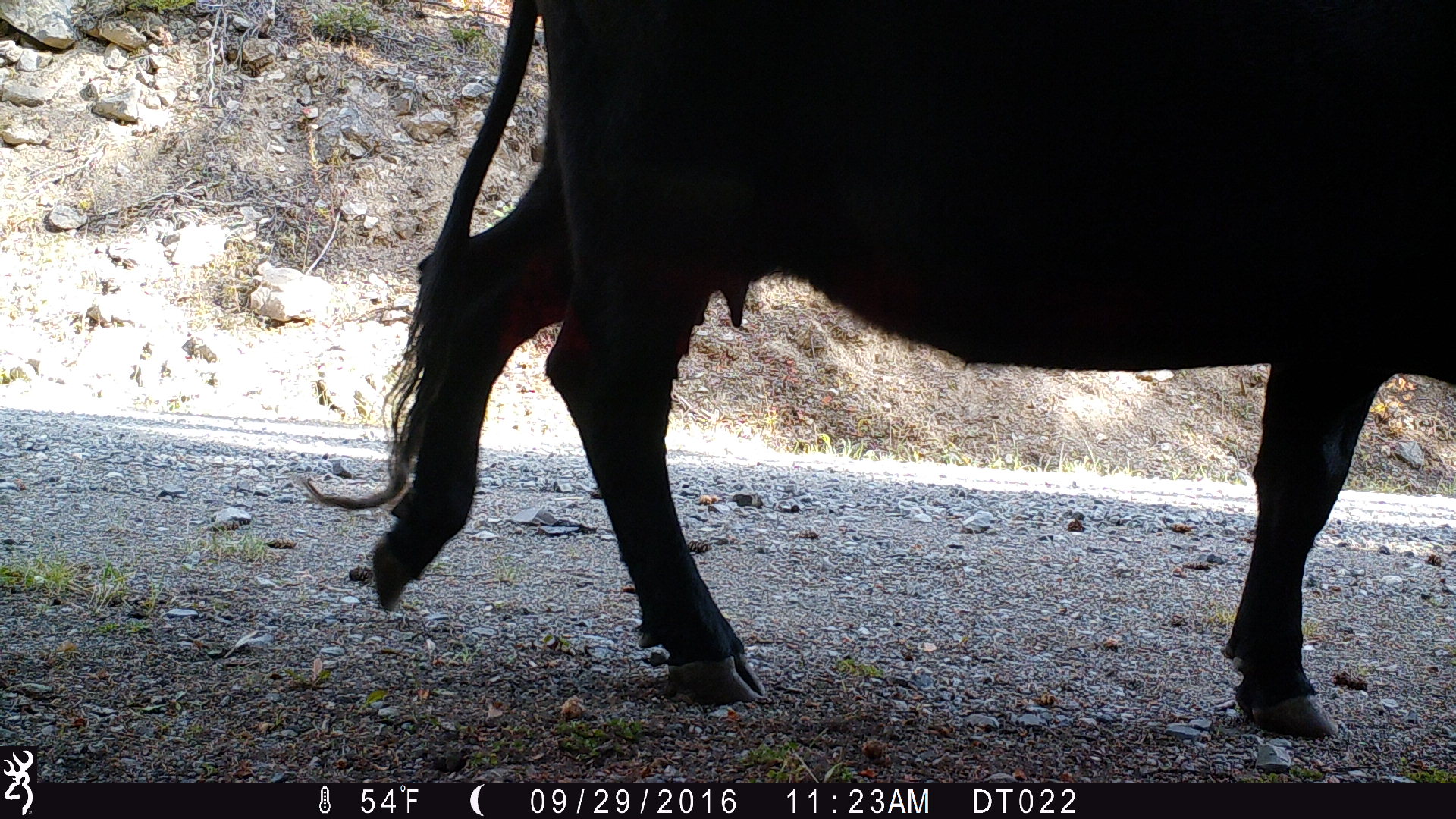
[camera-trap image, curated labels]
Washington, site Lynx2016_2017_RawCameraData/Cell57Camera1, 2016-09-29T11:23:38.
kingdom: Animalia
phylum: Chordata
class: Mammalia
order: Artiodactyla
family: Bovidae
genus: Bos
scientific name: Bos taurus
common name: domestic cattle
Domestic cattle (Bos taurus). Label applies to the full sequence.